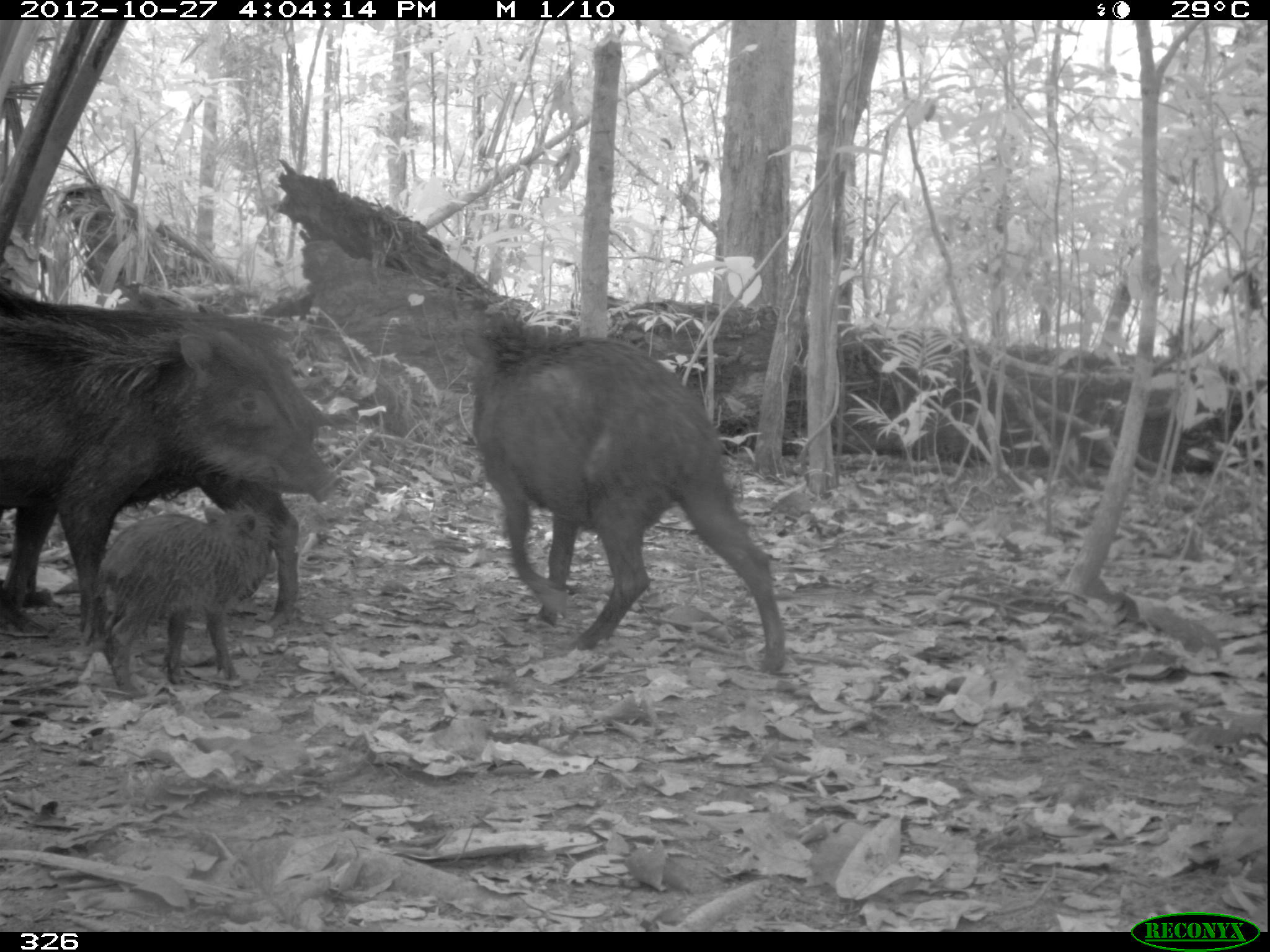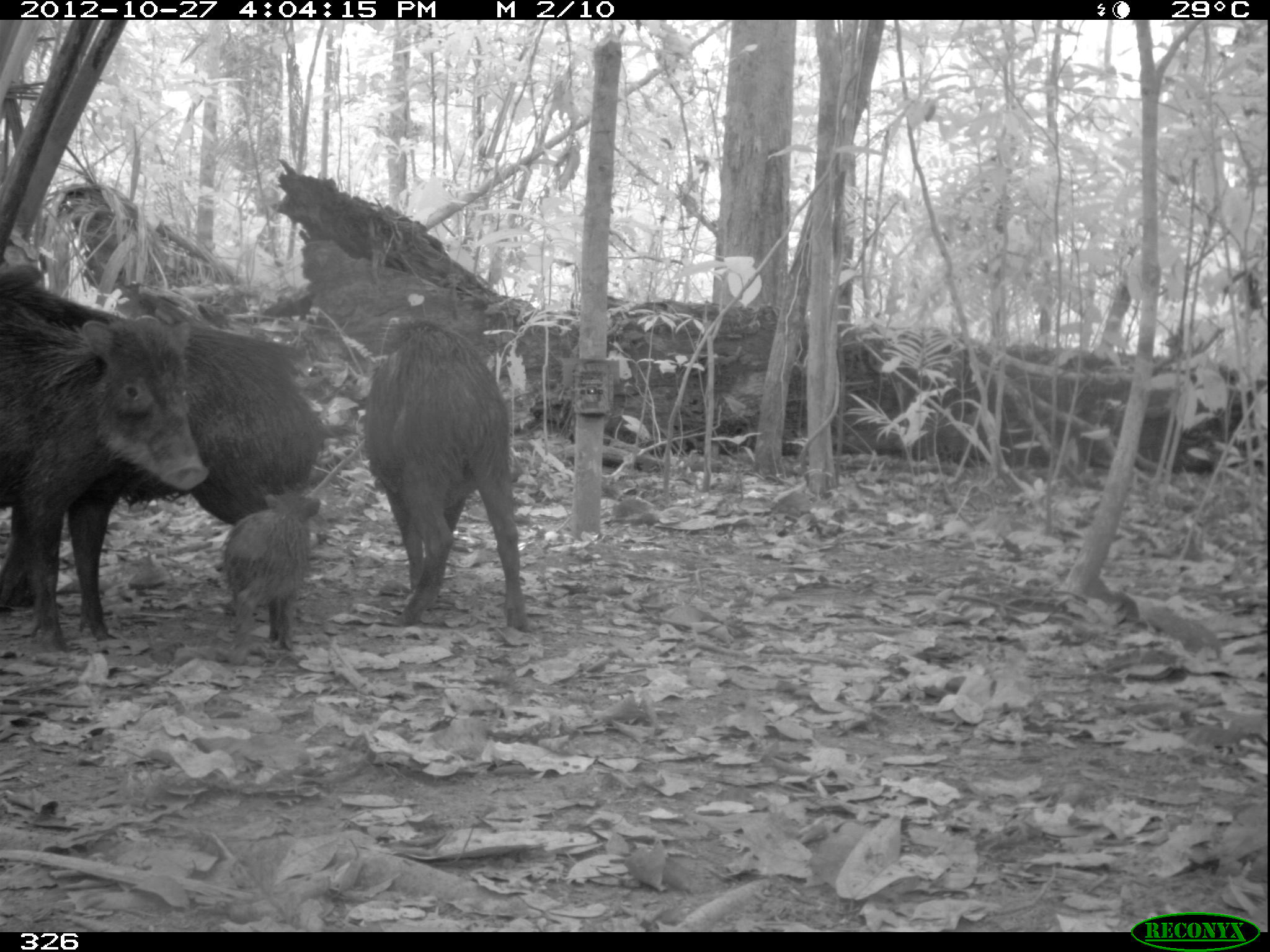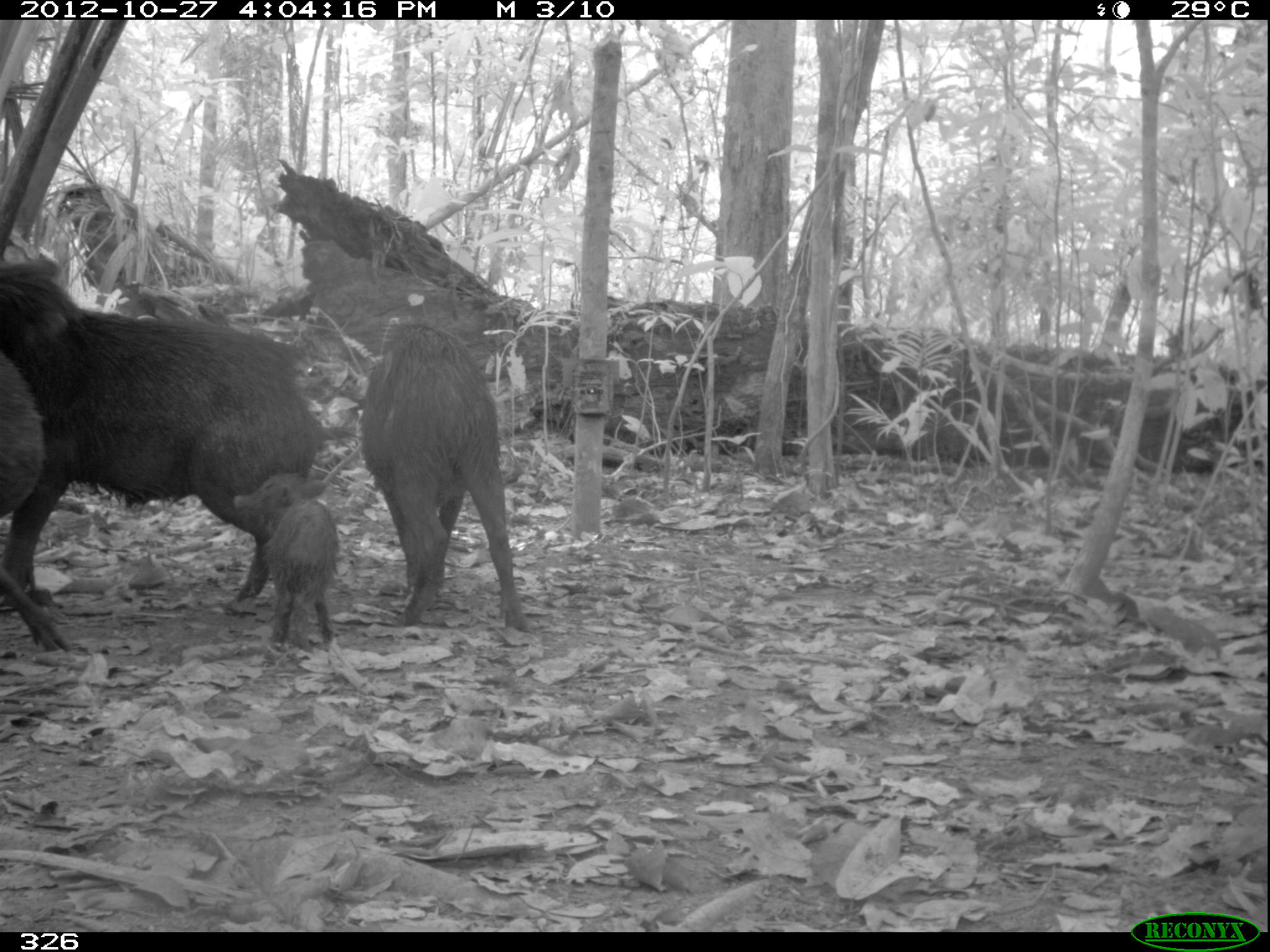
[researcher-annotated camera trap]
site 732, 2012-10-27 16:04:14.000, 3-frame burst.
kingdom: Animalia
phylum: Chordata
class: Mammalia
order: Artiodactyla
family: Tayassuidae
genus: Tayassu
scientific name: Tayassu pecari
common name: white-lipped peccary